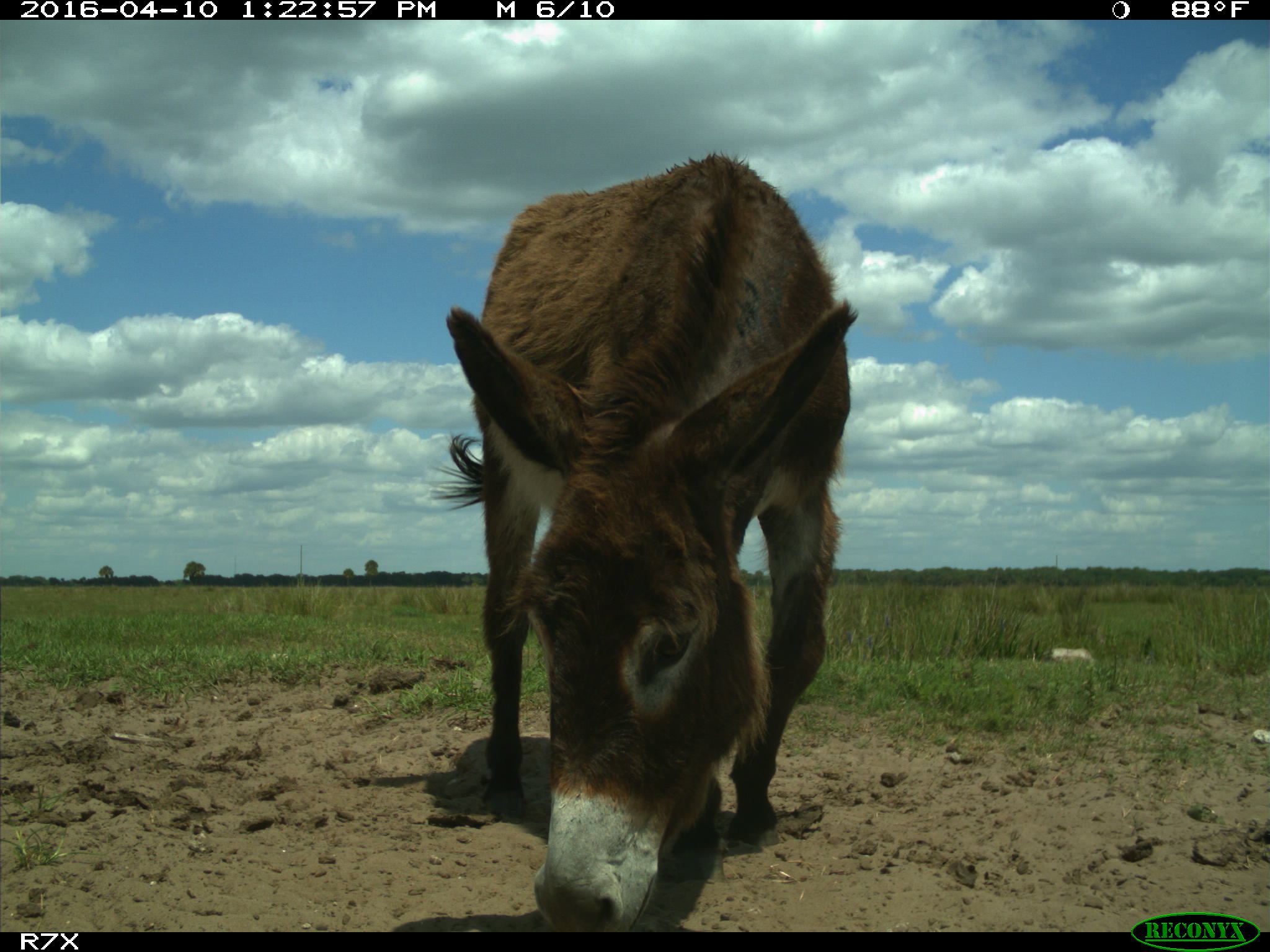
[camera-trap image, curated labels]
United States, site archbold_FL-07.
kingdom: Animalia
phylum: Chordata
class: Mammalia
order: Artiodactyla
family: Bovidae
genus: Bos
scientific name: Bos taurus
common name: domestic cow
Bos taurus (domestic cow).